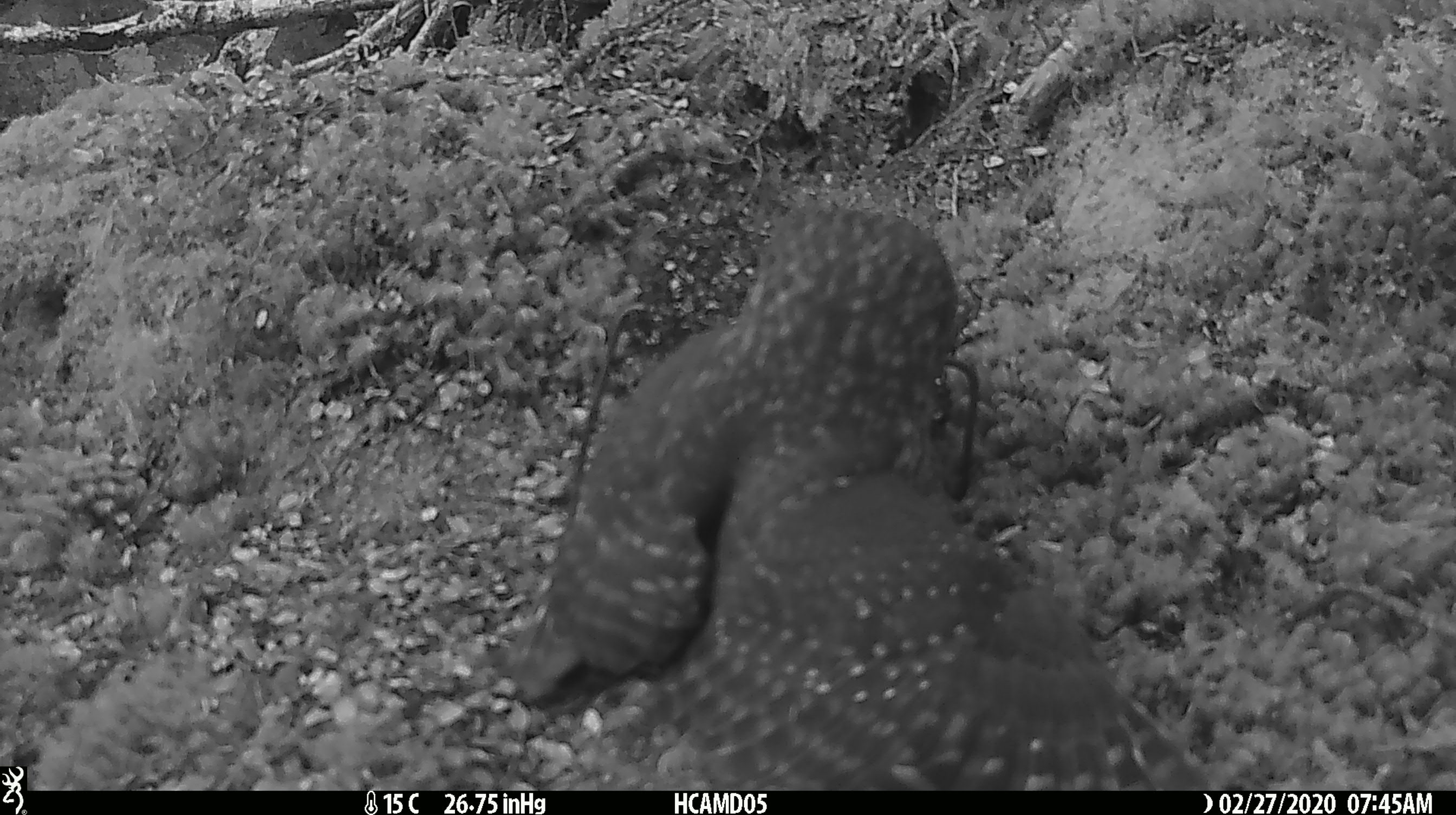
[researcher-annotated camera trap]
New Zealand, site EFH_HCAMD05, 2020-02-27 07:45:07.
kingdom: Animalia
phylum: Chordata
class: Aves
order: Strigiformes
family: Strigidae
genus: Ninox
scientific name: Ninox novaeseelandiae novaeseelandiae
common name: morepork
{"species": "morepork (Ninox novaeseelandiae novaeseelandiae)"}